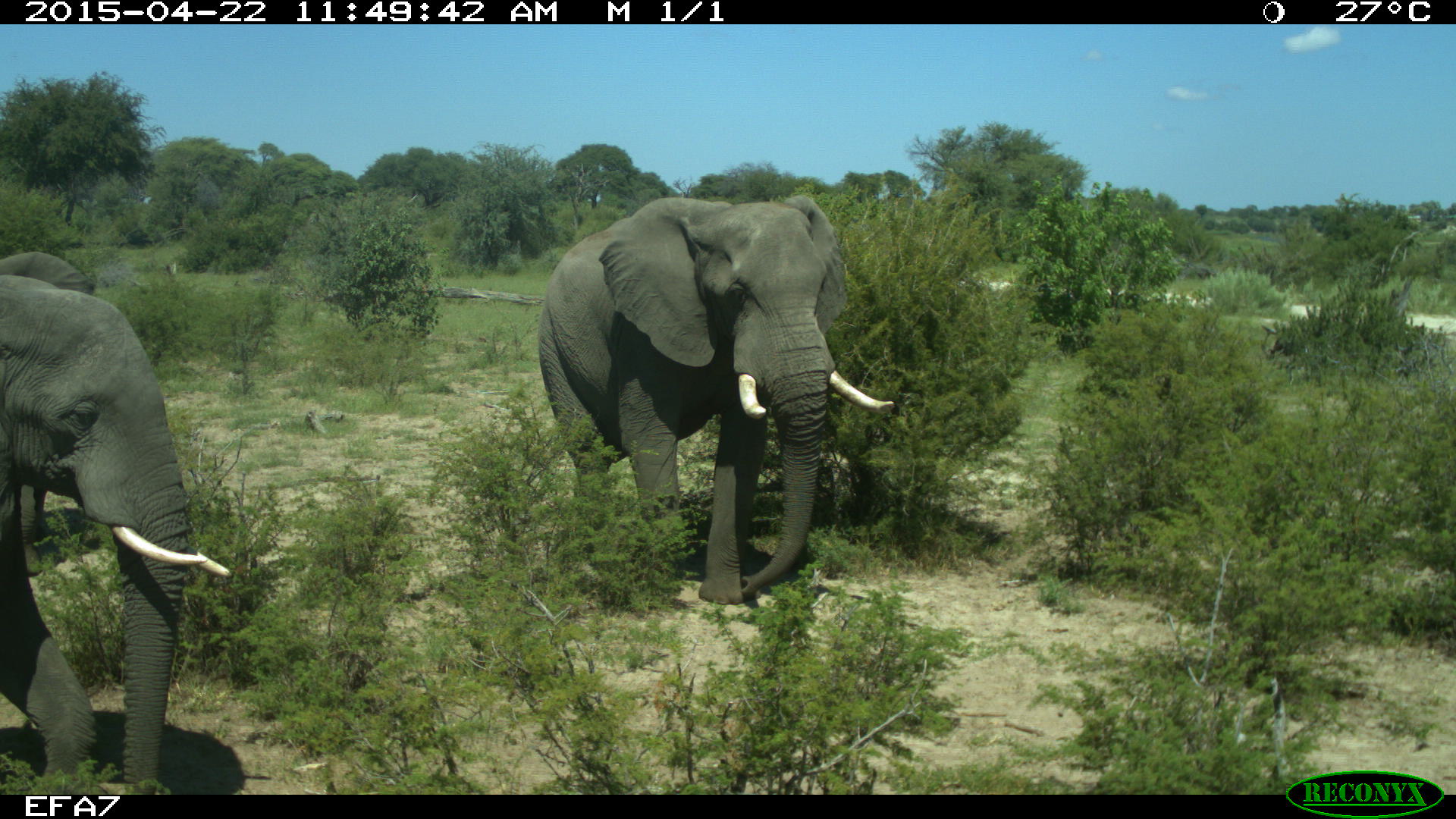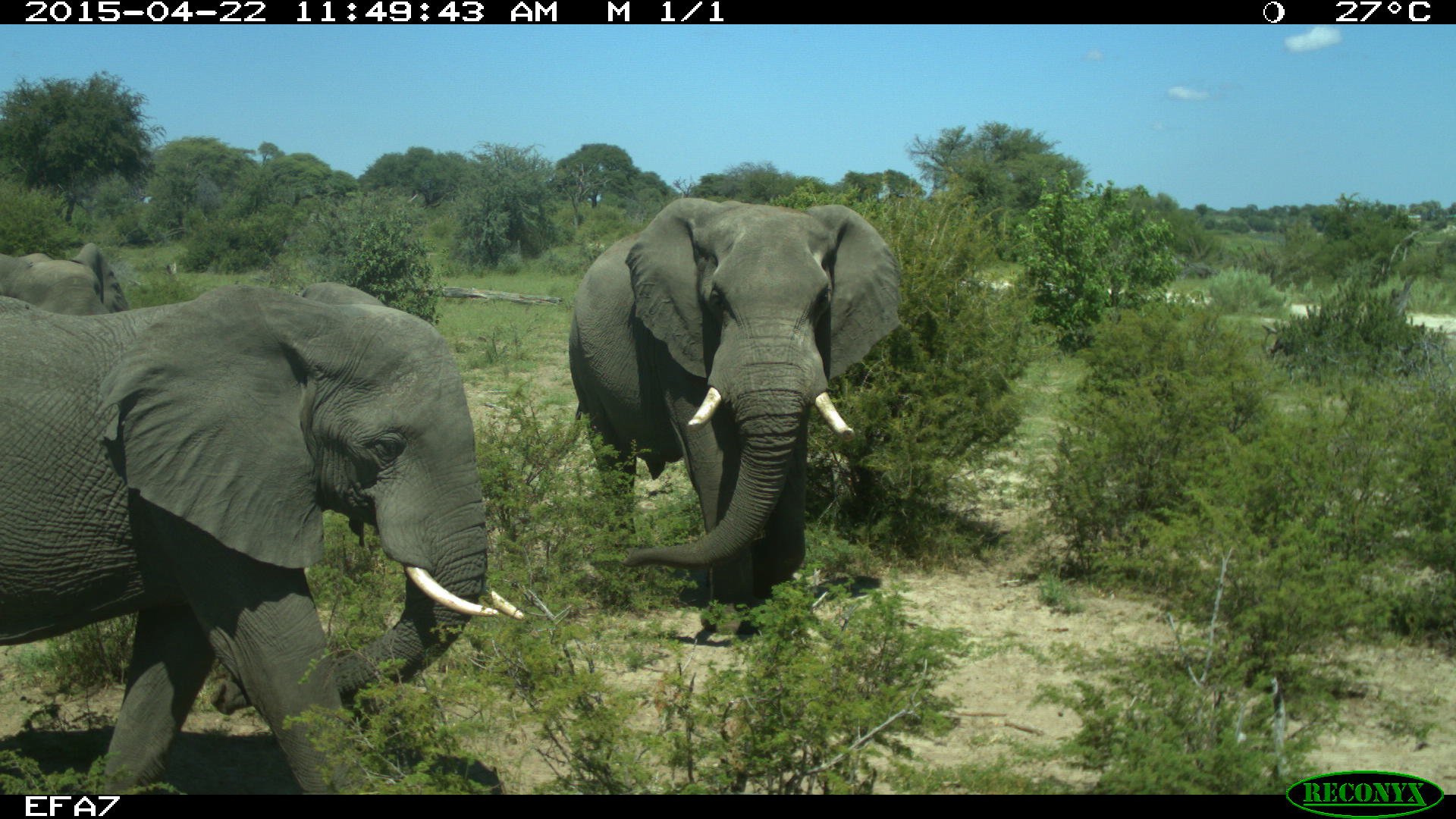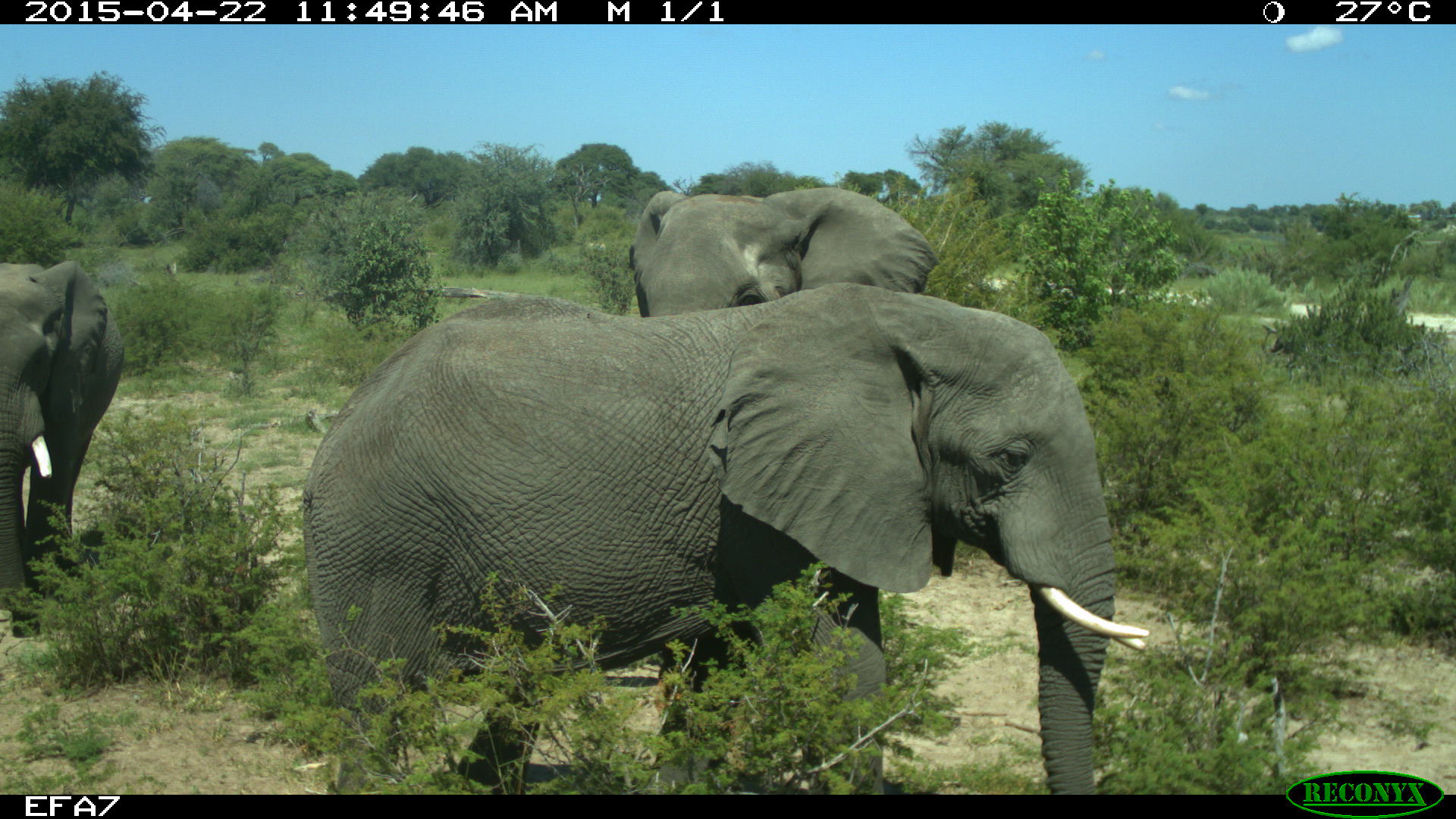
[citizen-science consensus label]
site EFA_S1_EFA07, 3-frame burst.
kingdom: Animalia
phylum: Chordata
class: Mammalia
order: Proboscidea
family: Elephantidae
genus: Loxodonta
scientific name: Loxodonta africana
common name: african bush elephant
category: elephant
Elephant (african bush elephant) (Loxodonta africana), count 3. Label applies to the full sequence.